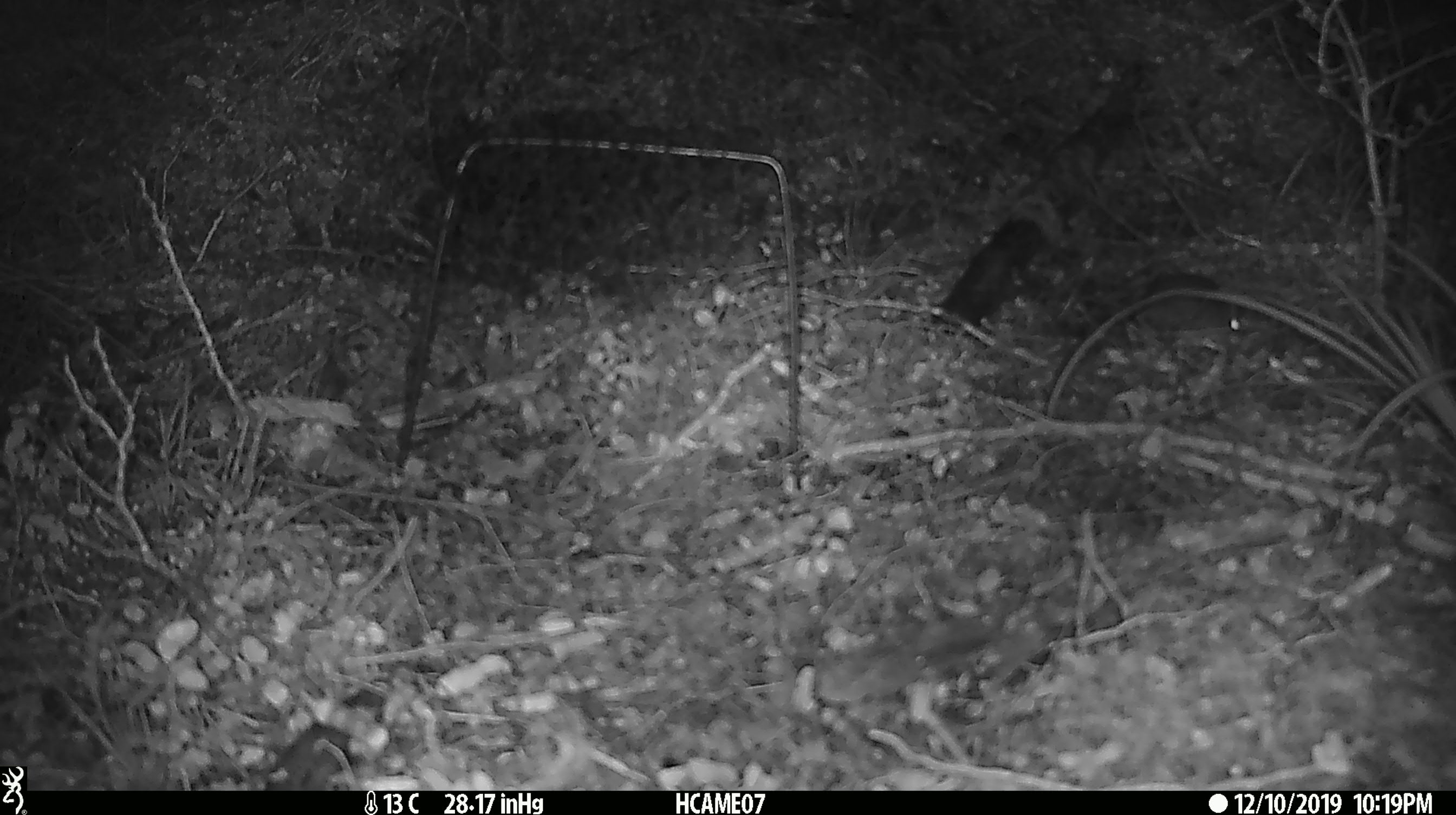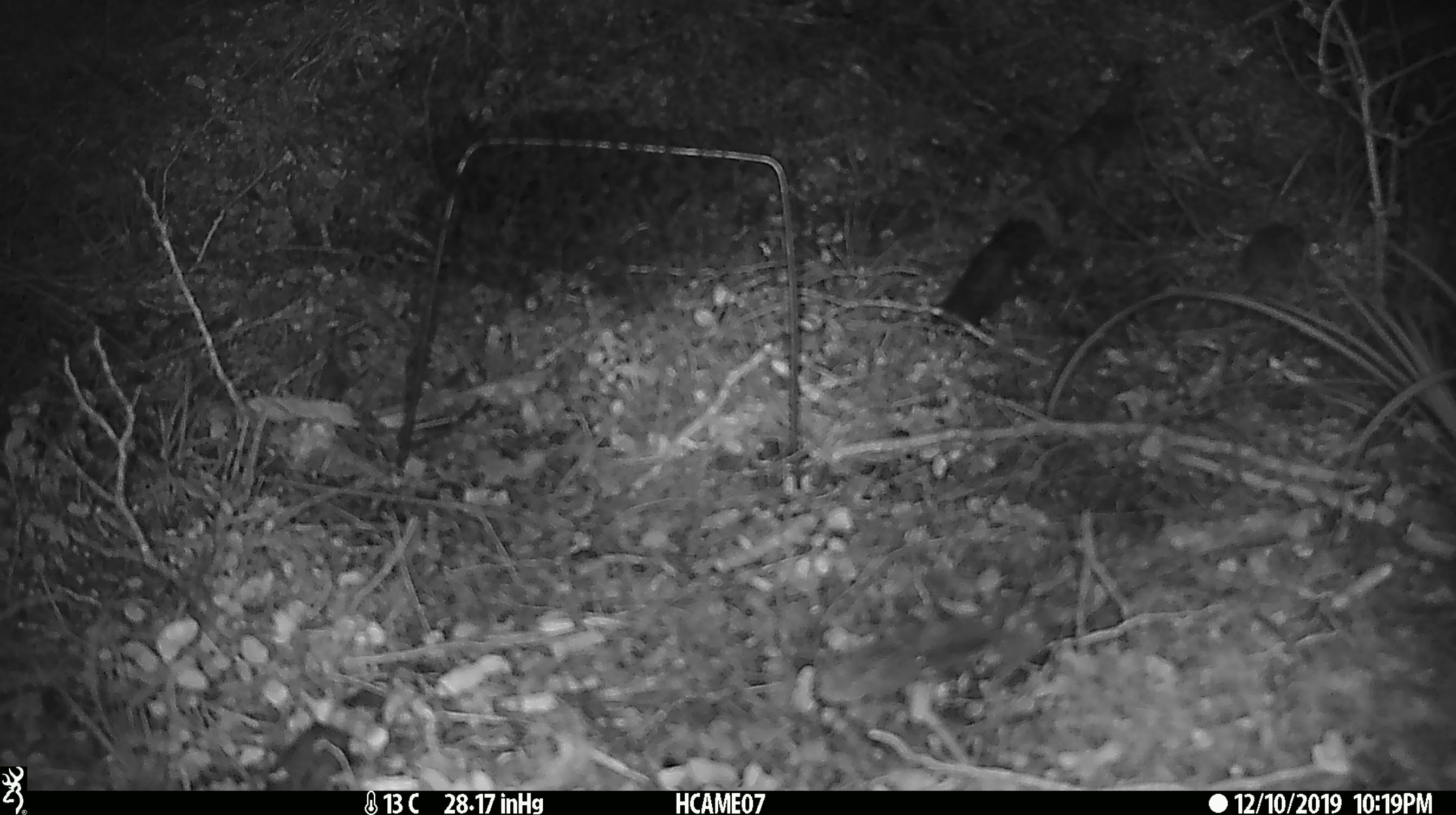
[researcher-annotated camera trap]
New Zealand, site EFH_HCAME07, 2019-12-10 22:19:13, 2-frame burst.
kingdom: Animalia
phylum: Chordata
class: Mammalia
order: Rodentia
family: Muridae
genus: Mus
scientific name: Mus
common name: mouse